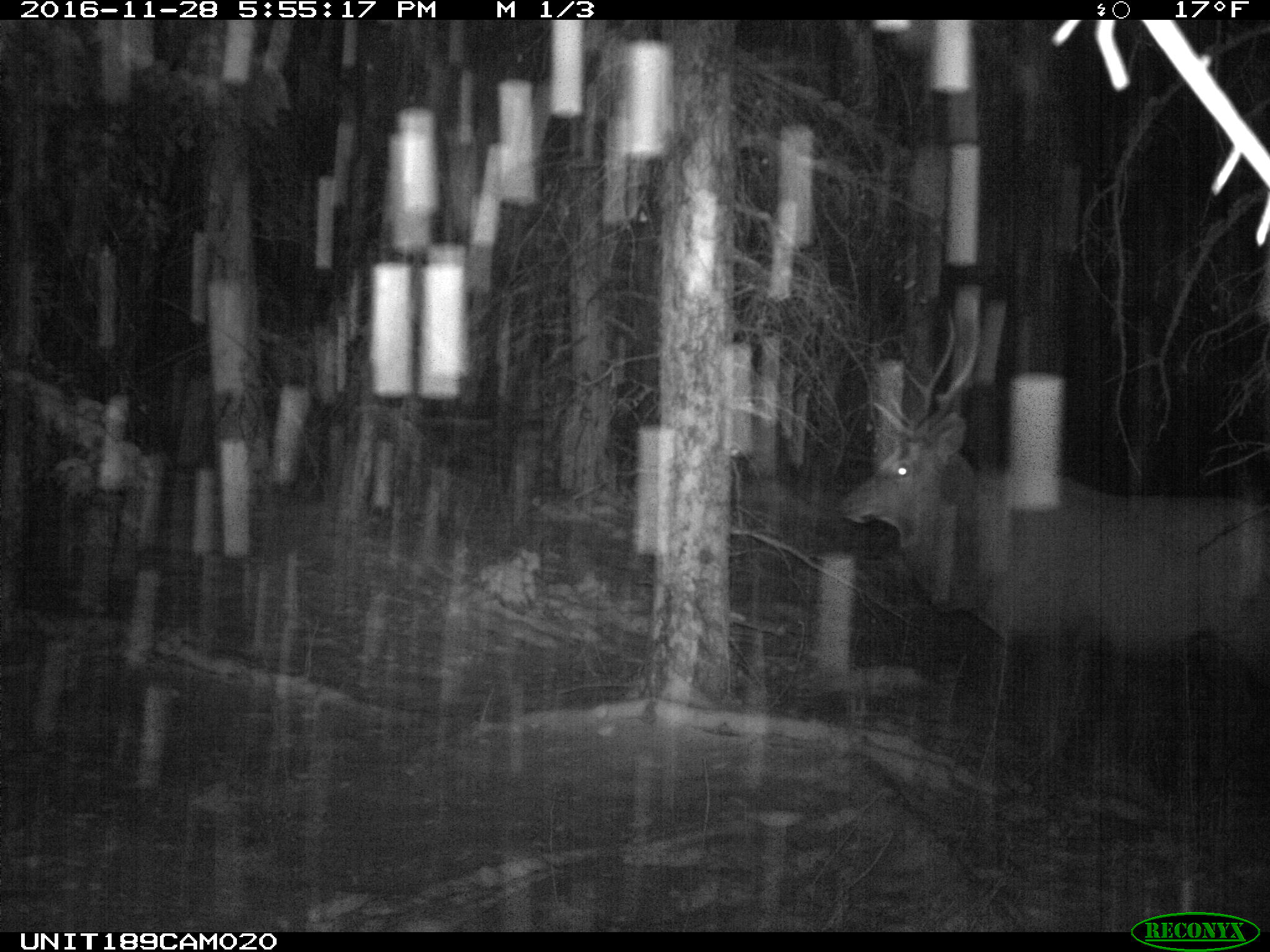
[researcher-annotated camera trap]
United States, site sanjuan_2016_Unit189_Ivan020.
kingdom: Animalia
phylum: Chordata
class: Mammalia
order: Artiodactyla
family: Cervidae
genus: Cervus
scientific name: Cervus elaphus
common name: red deer